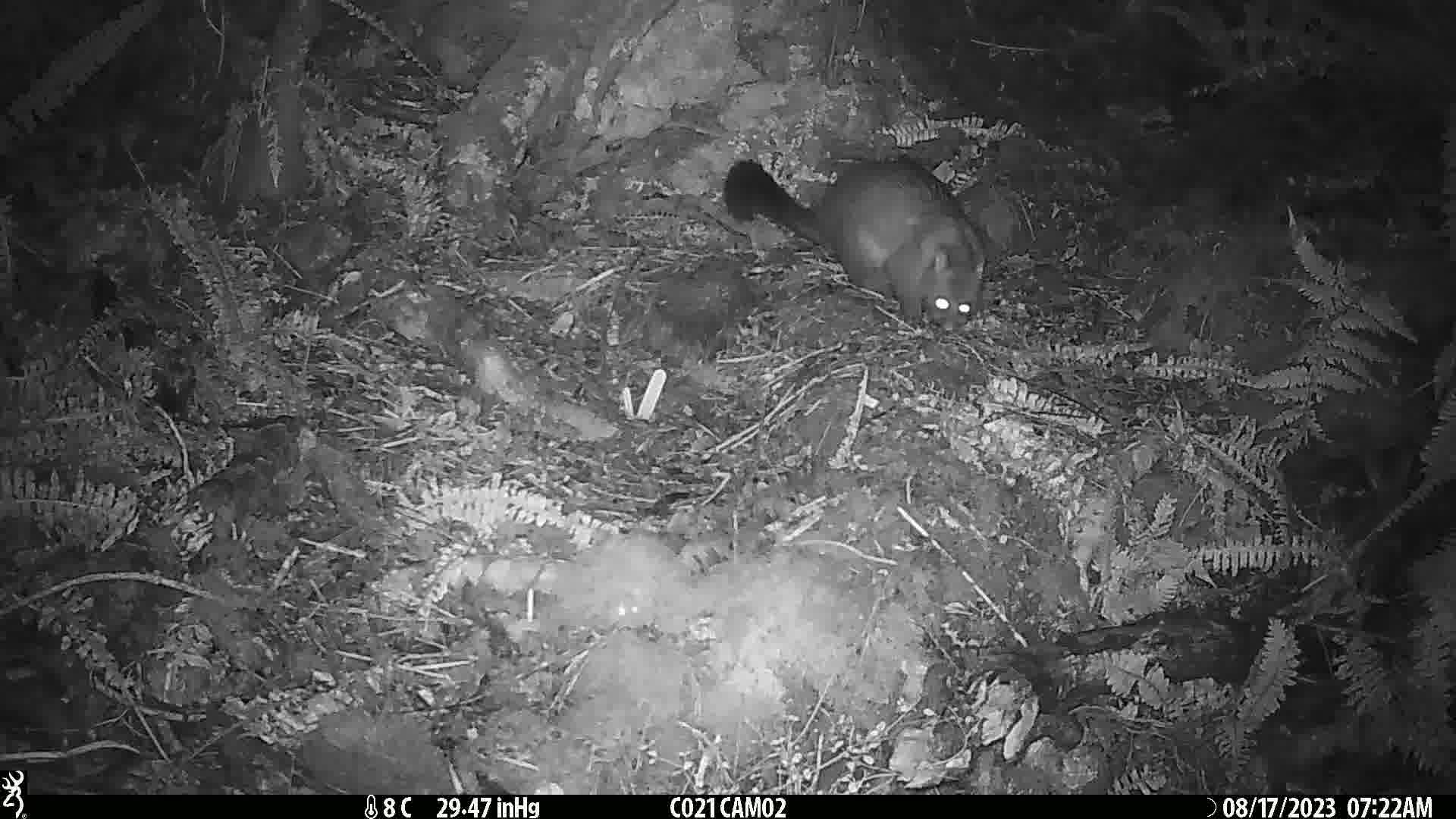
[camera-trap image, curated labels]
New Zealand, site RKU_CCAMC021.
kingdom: Animalia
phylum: Chordata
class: Mammalia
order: Diprotodontia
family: Phalangeridae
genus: Trichosurus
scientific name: Trichosurus vulpecula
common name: common brushtail possum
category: possum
Possum (common brushtail possum) (Trichosurus vulpecula).